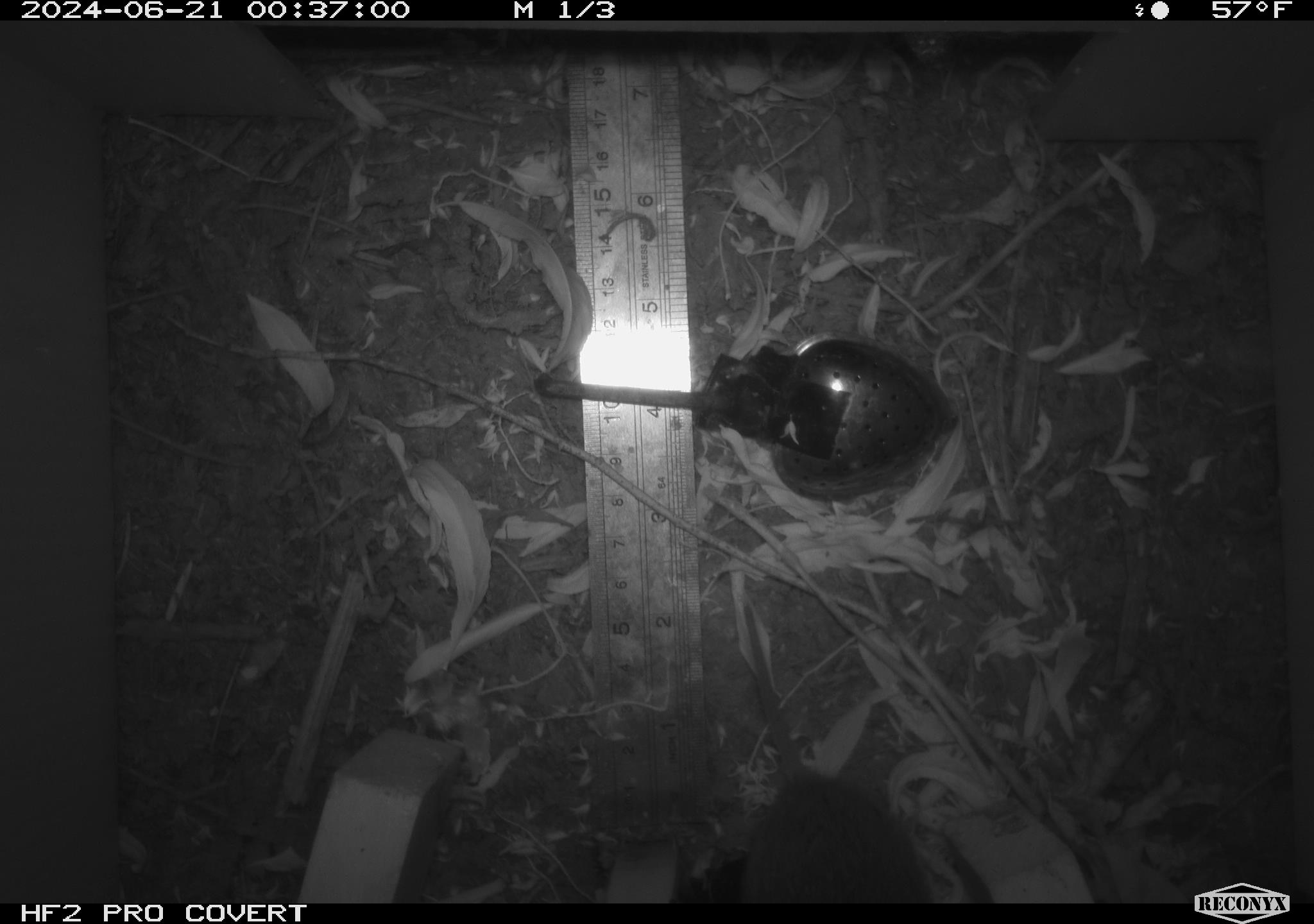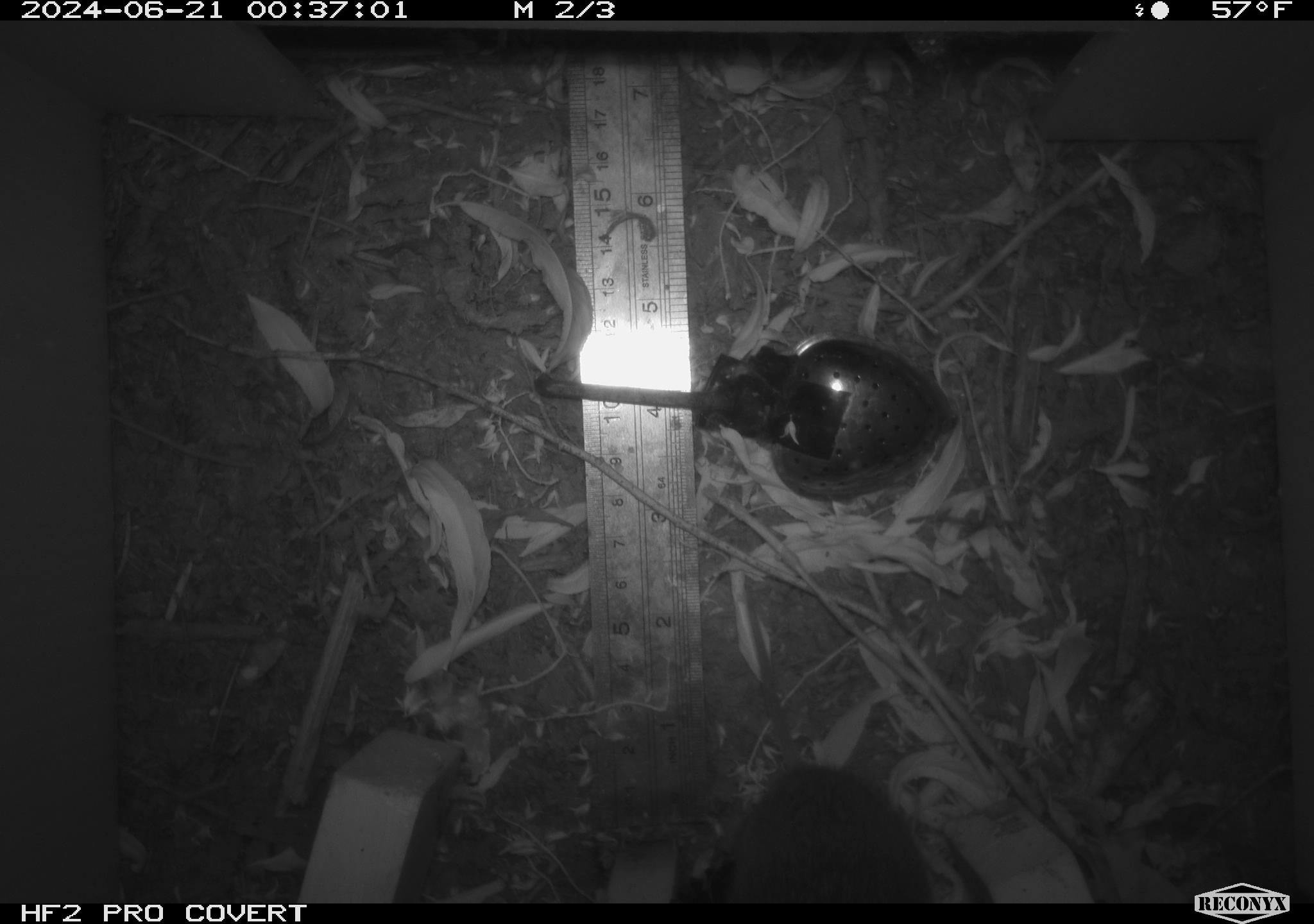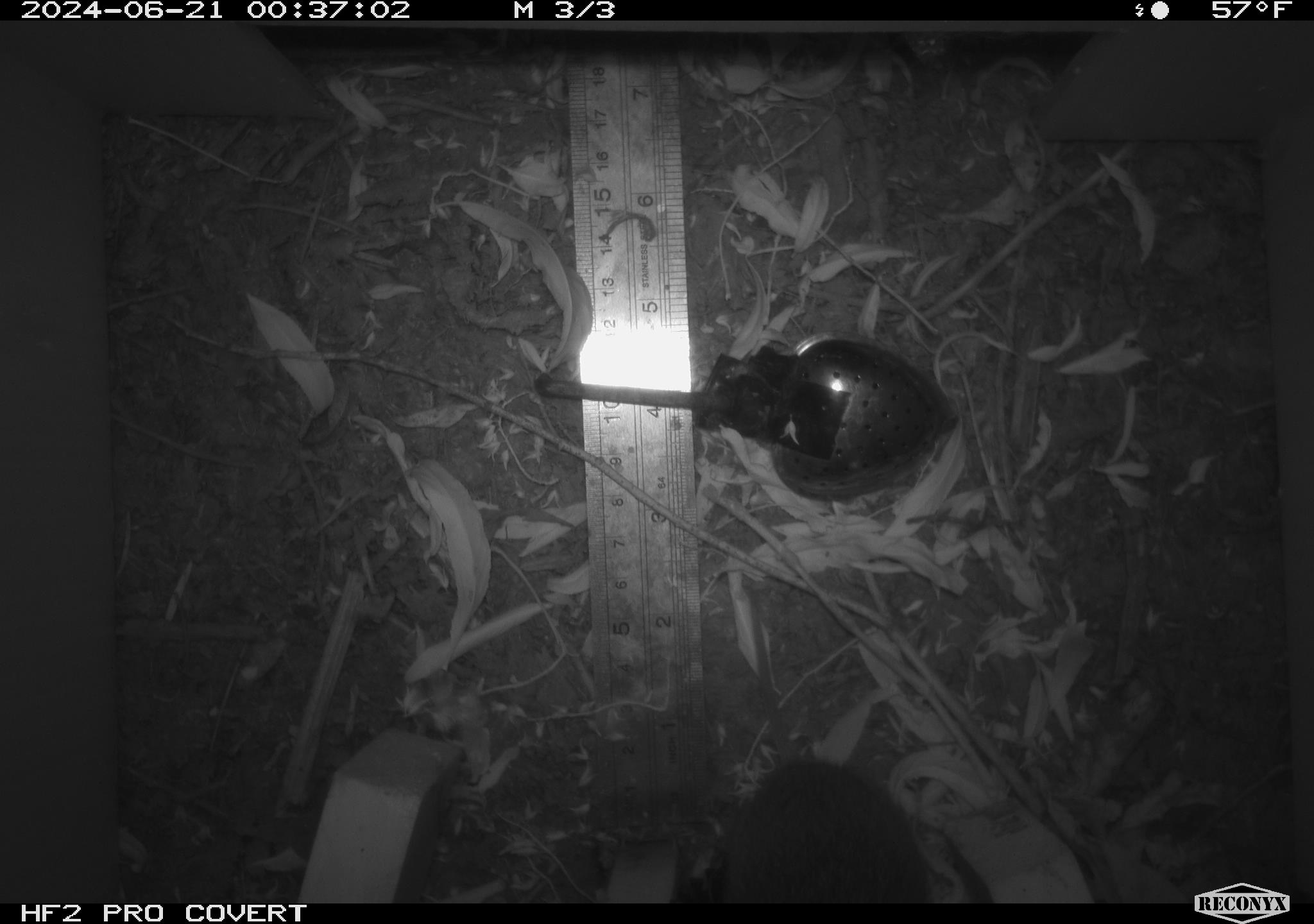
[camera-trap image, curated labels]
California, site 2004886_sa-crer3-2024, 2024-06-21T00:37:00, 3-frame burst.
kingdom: Animalia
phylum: Chordata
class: Mammalia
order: Rodentia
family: Cricetidae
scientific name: Arvicolinae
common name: voles, lemmings, and muskrats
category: arvicolinae subfamily